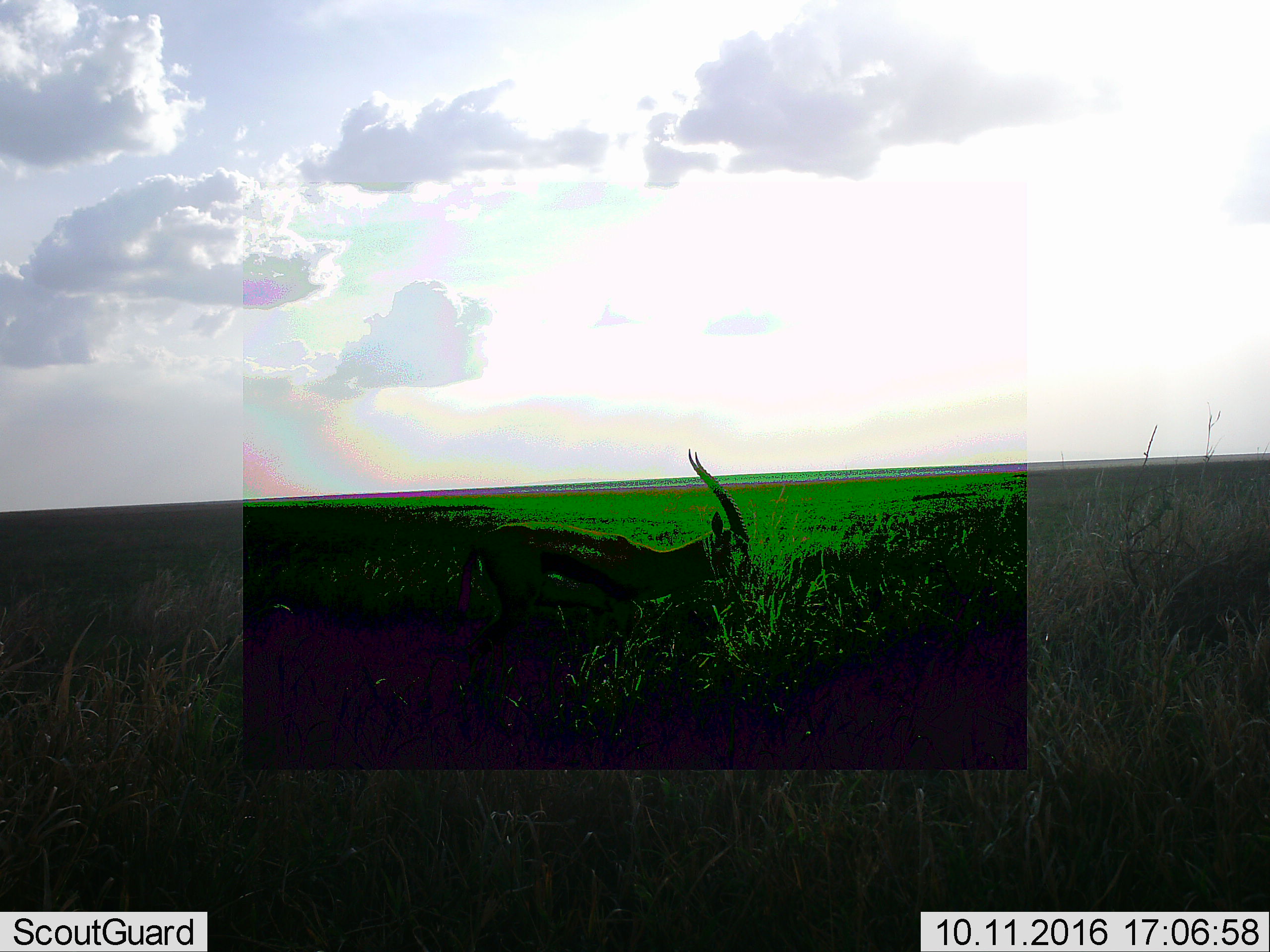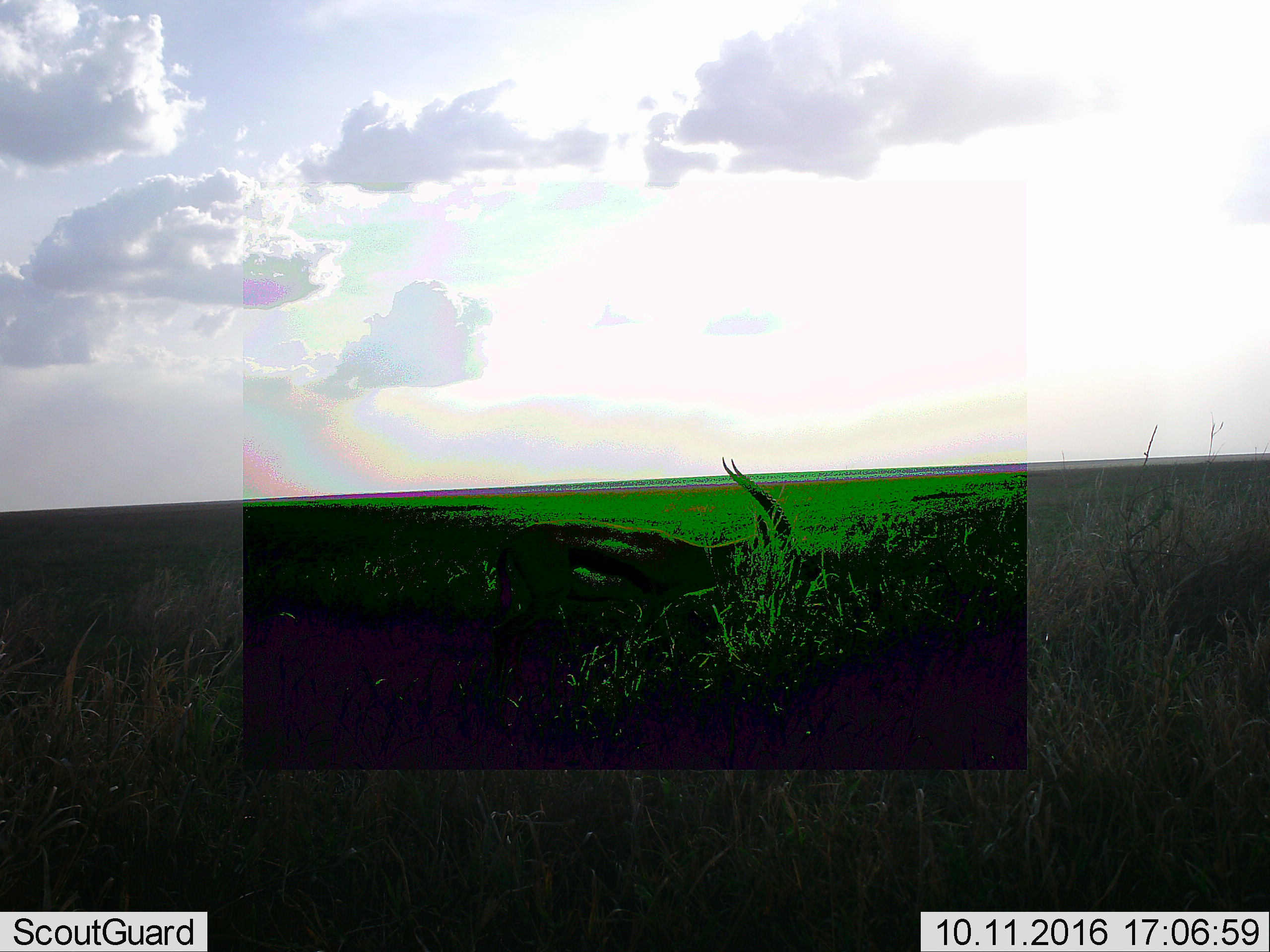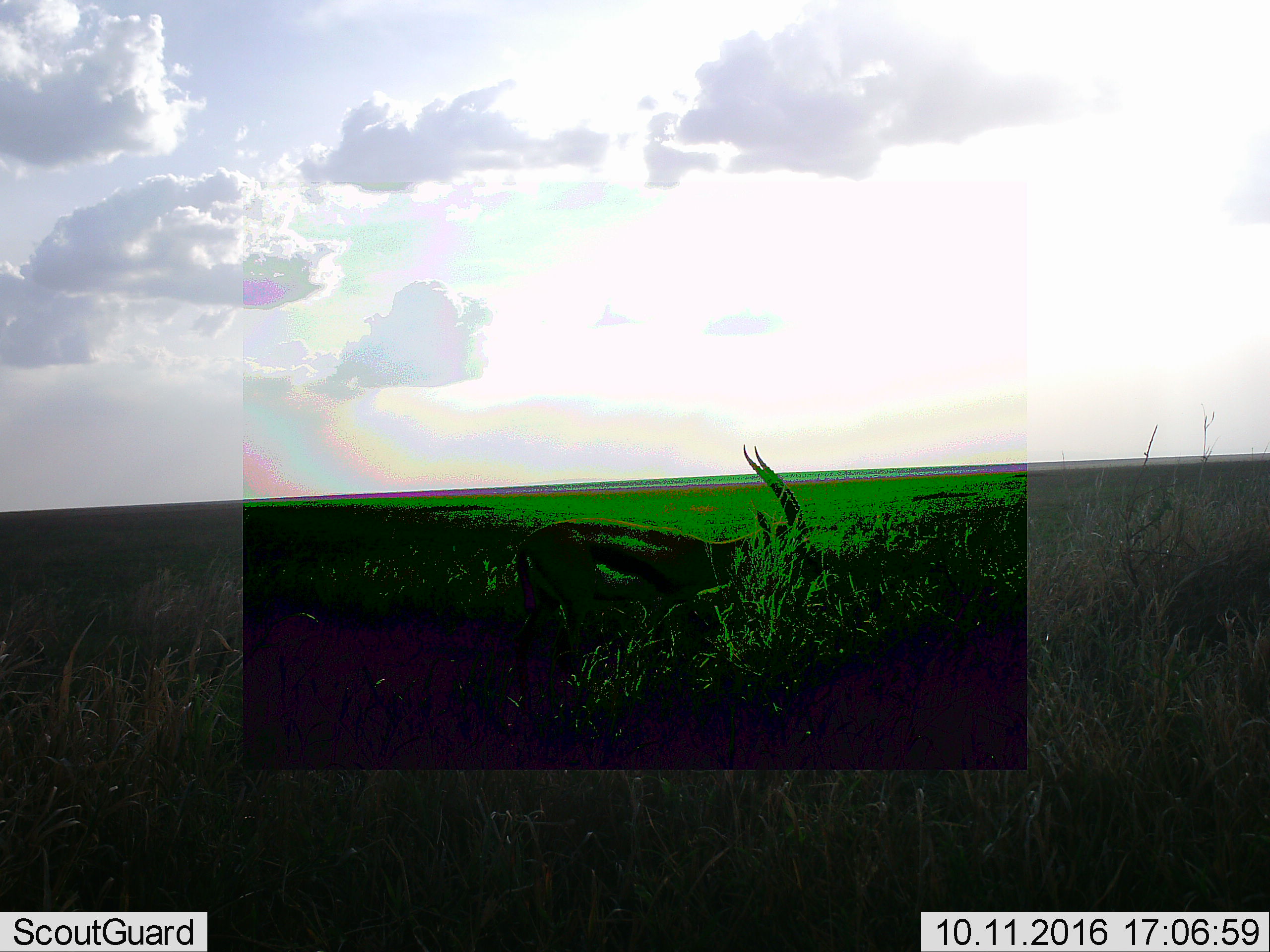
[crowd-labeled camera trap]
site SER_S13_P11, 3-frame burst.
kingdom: Animalia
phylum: Chordata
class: Mammalia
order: Artiodactyla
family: Bovidae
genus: Eudorcas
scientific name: Eudorcas thomsonii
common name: thomson's gazelle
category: gazellethomsons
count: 1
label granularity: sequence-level